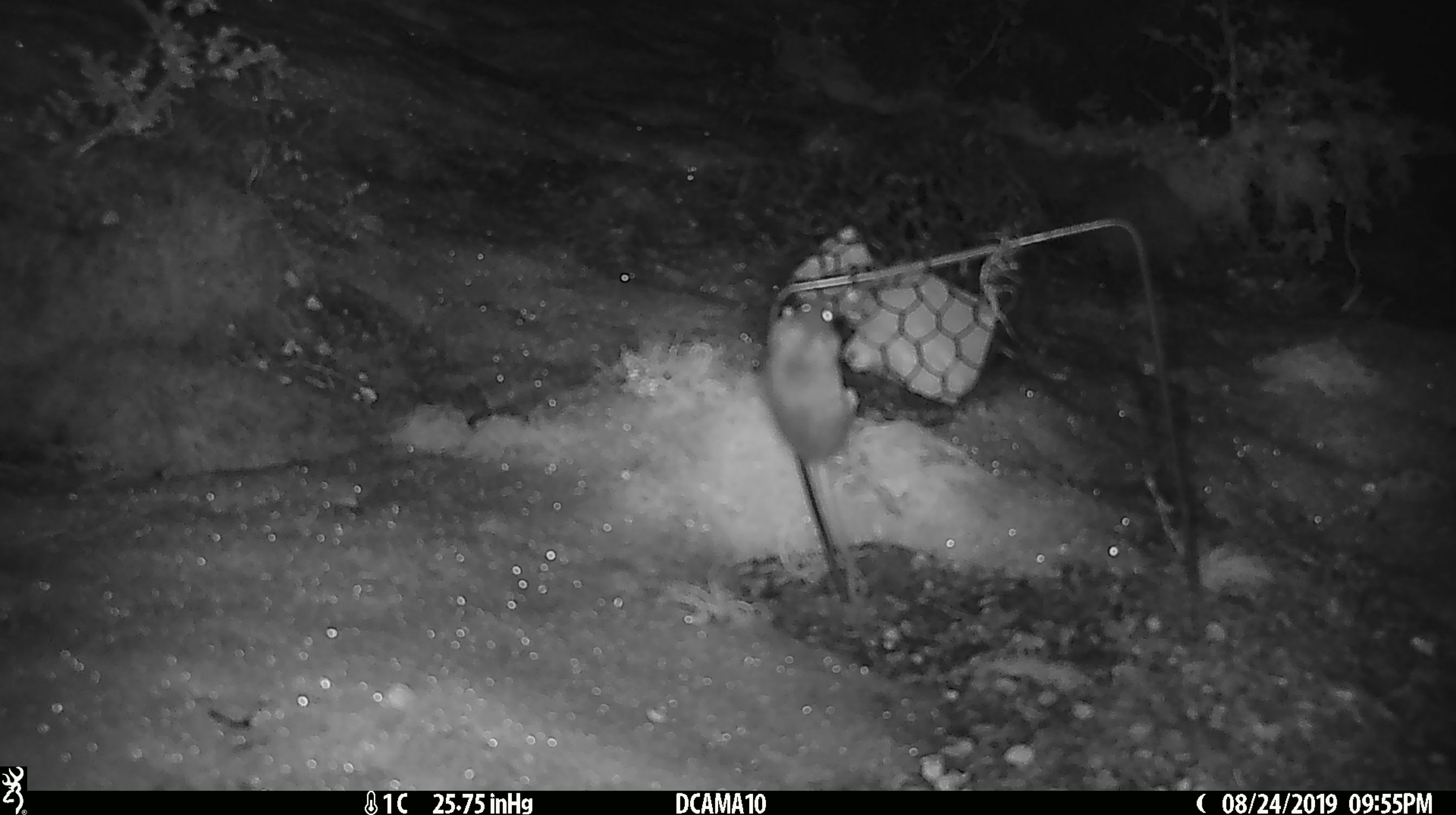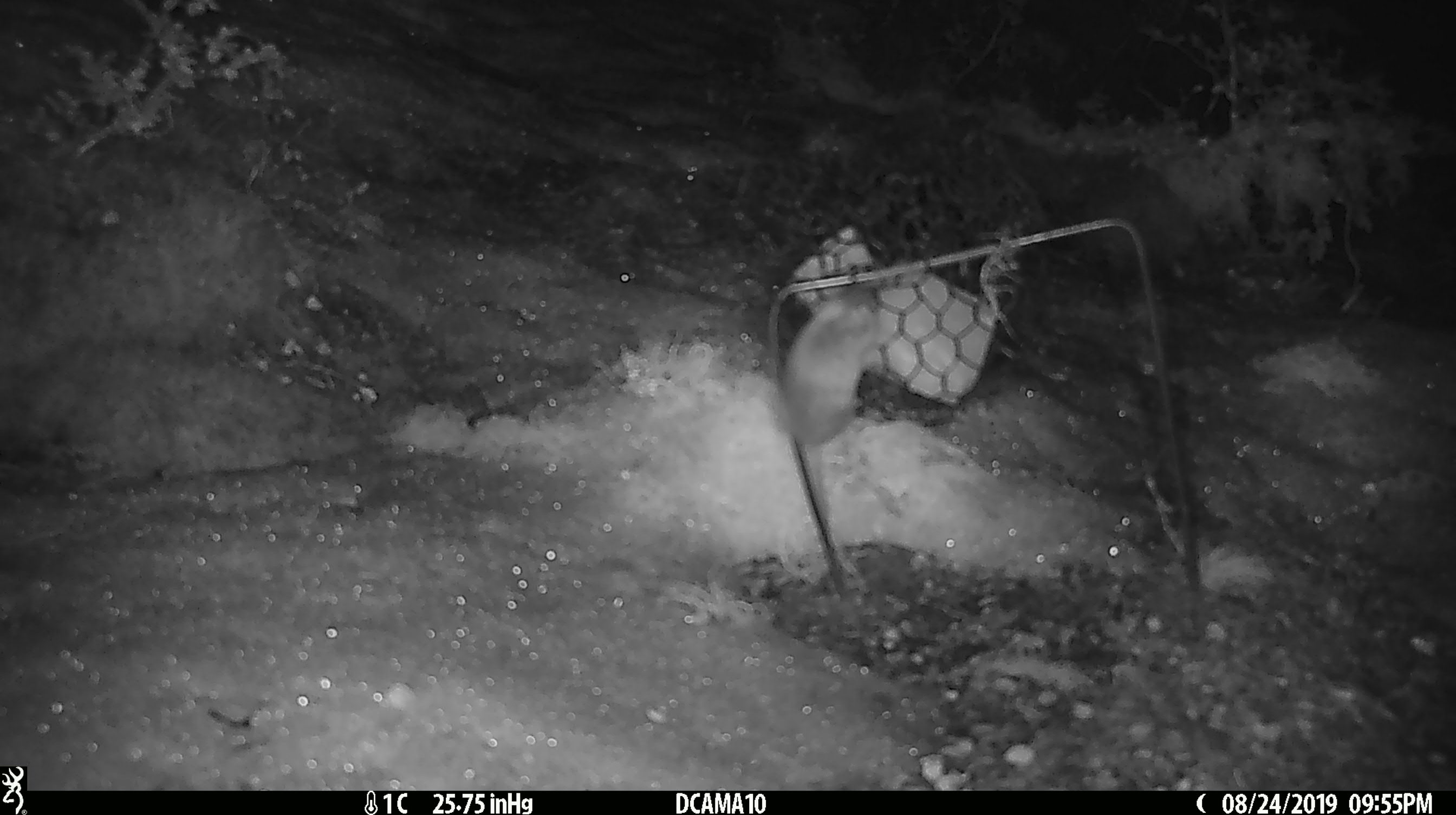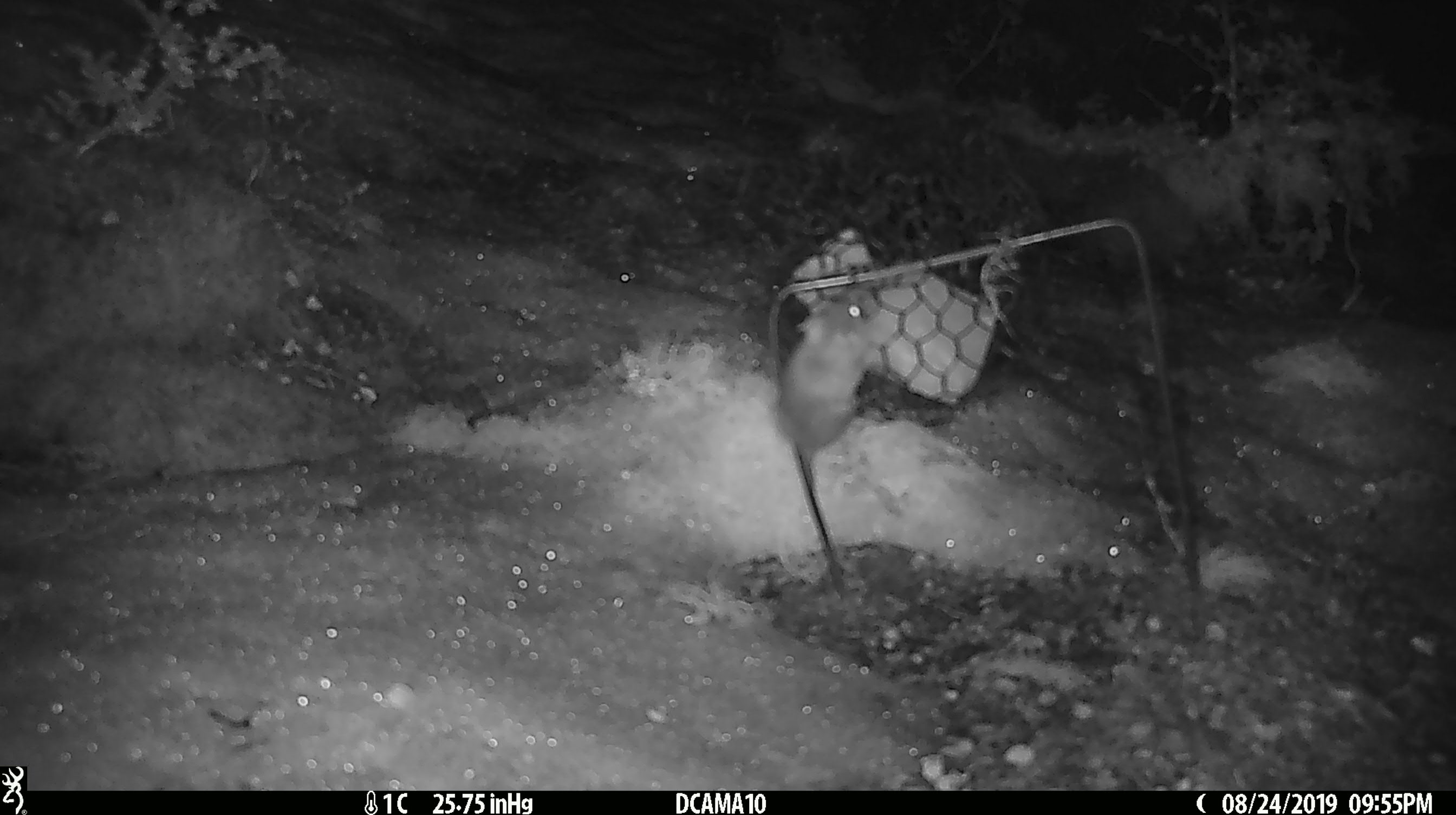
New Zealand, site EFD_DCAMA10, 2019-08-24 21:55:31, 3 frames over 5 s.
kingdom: Animalia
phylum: Chordata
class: Mammalia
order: Rodentia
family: Muridae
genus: Mus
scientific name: Mus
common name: mouse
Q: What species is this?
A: Mouse (Mus).